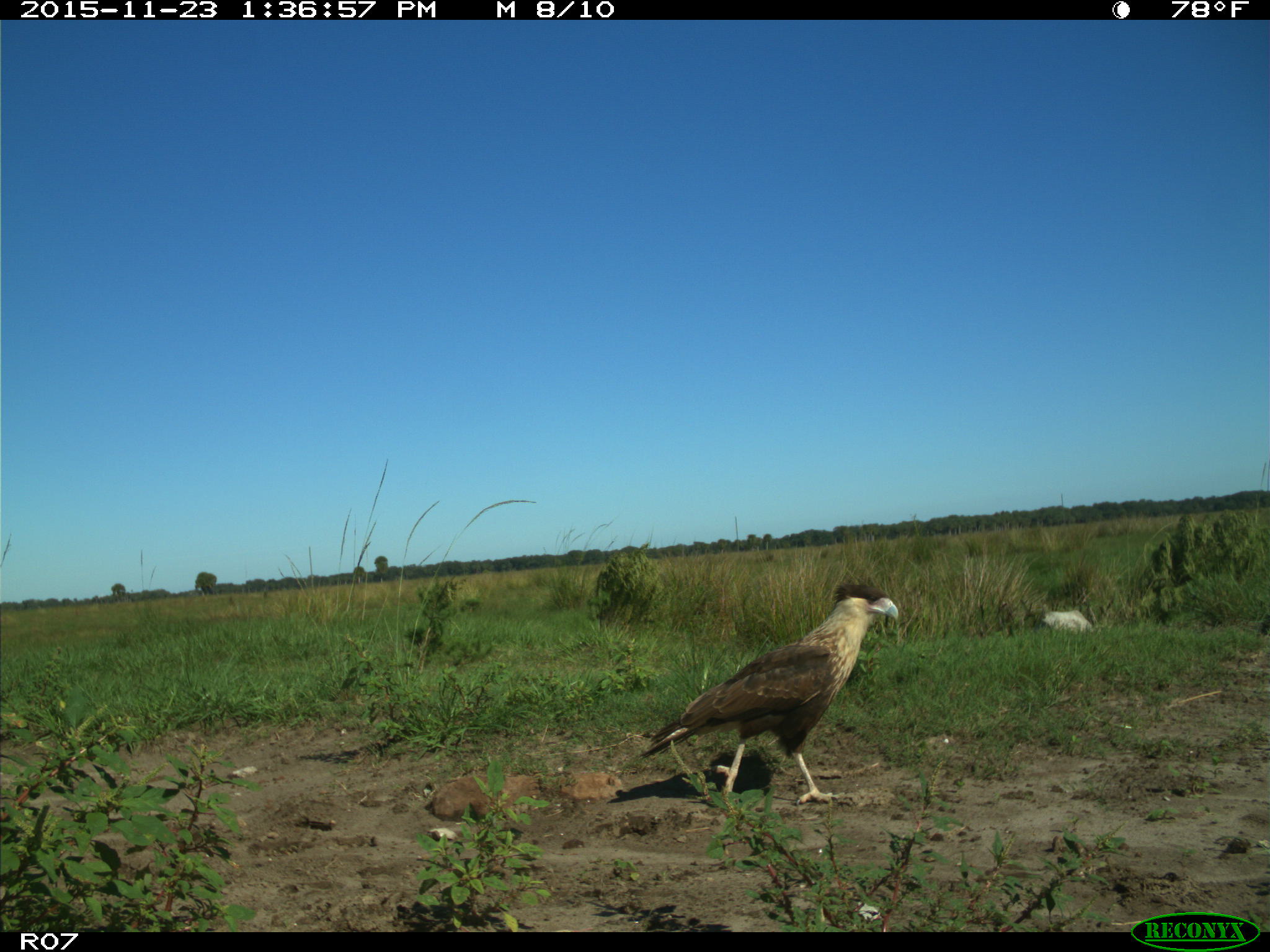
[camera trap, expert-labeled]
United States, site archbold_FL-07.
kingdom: Animalia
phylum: Chordata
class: Aves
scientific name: Aves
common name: birds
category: unidentified bird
Unidentified bird (birds) (Aves).